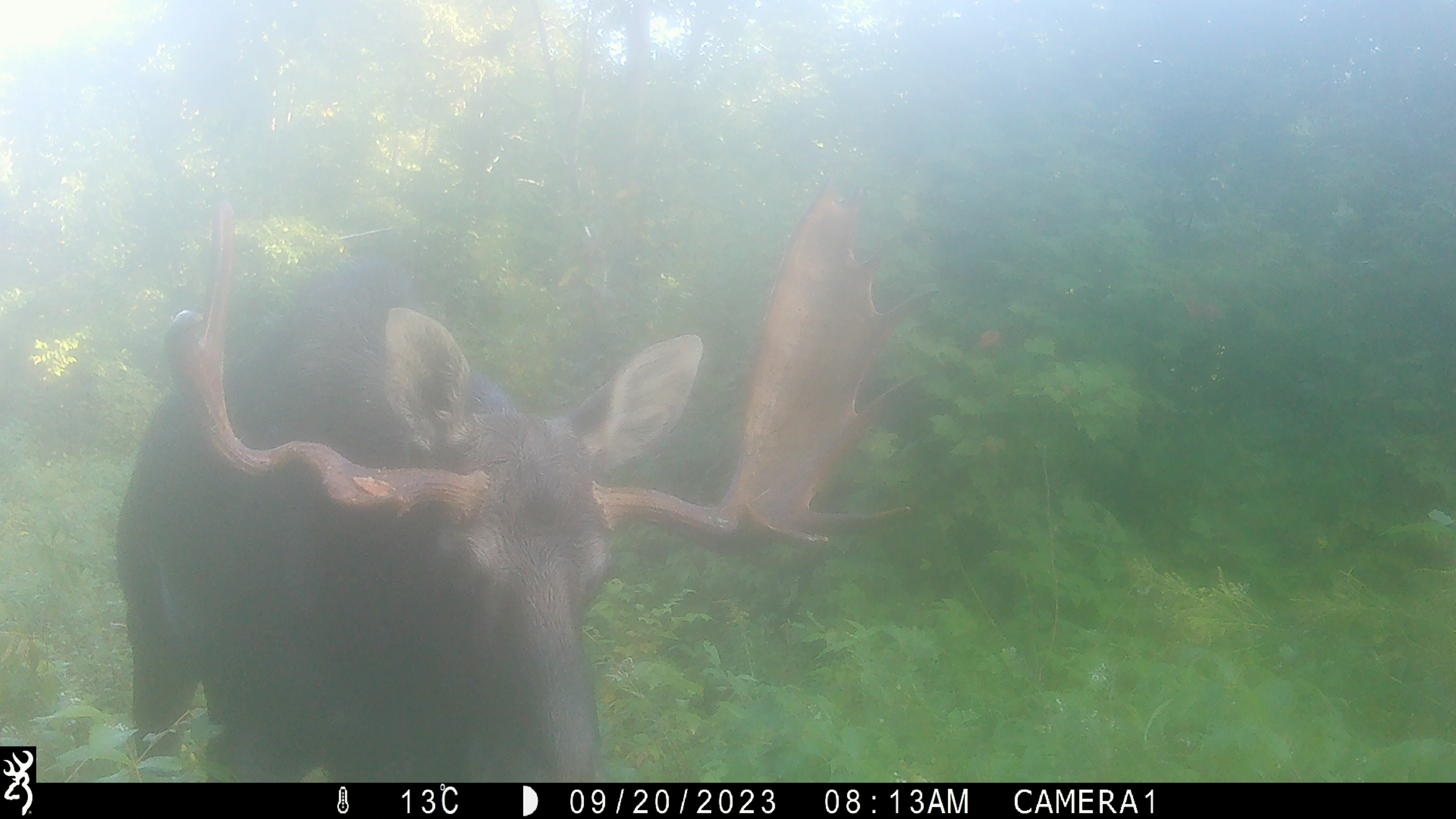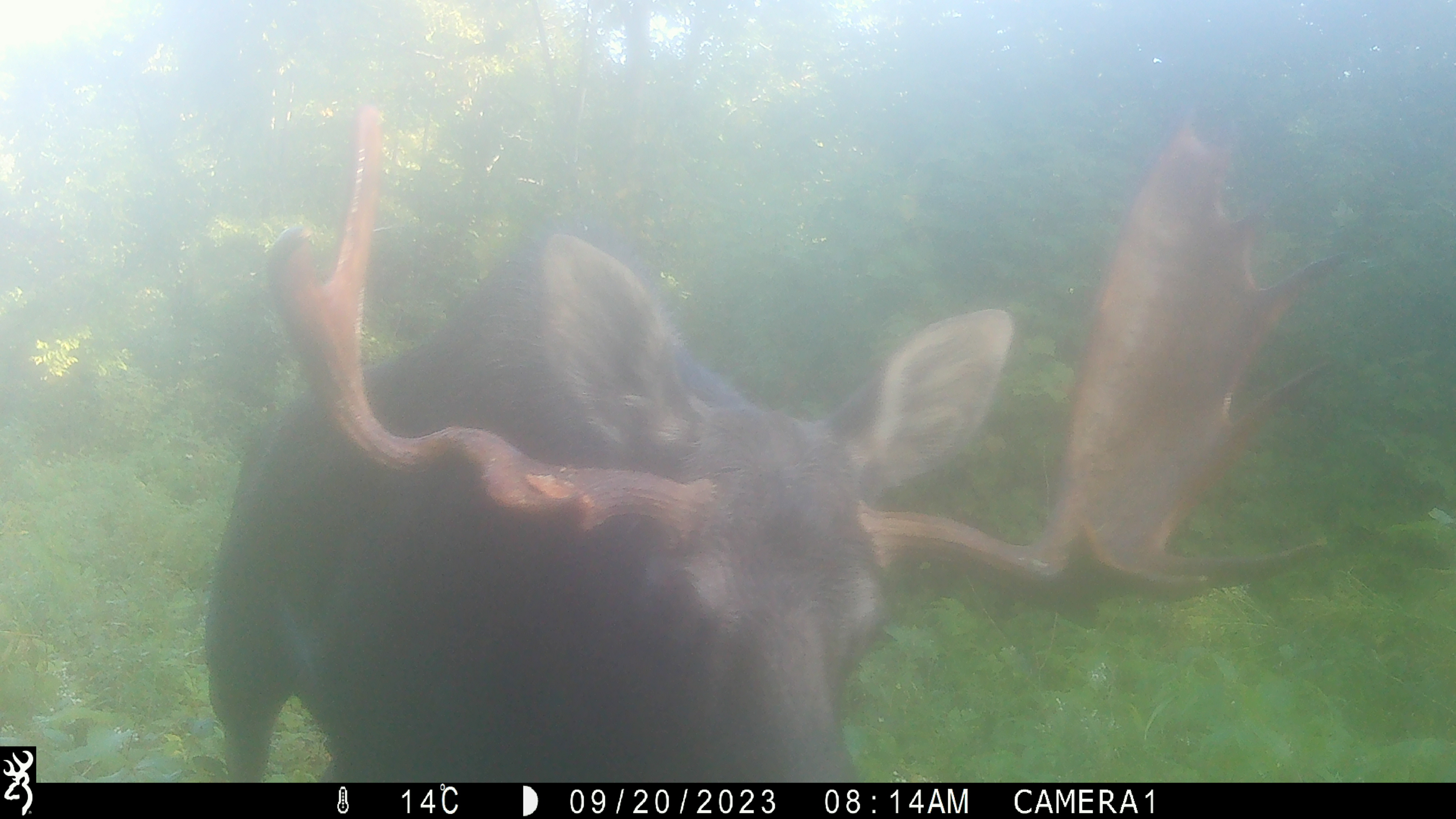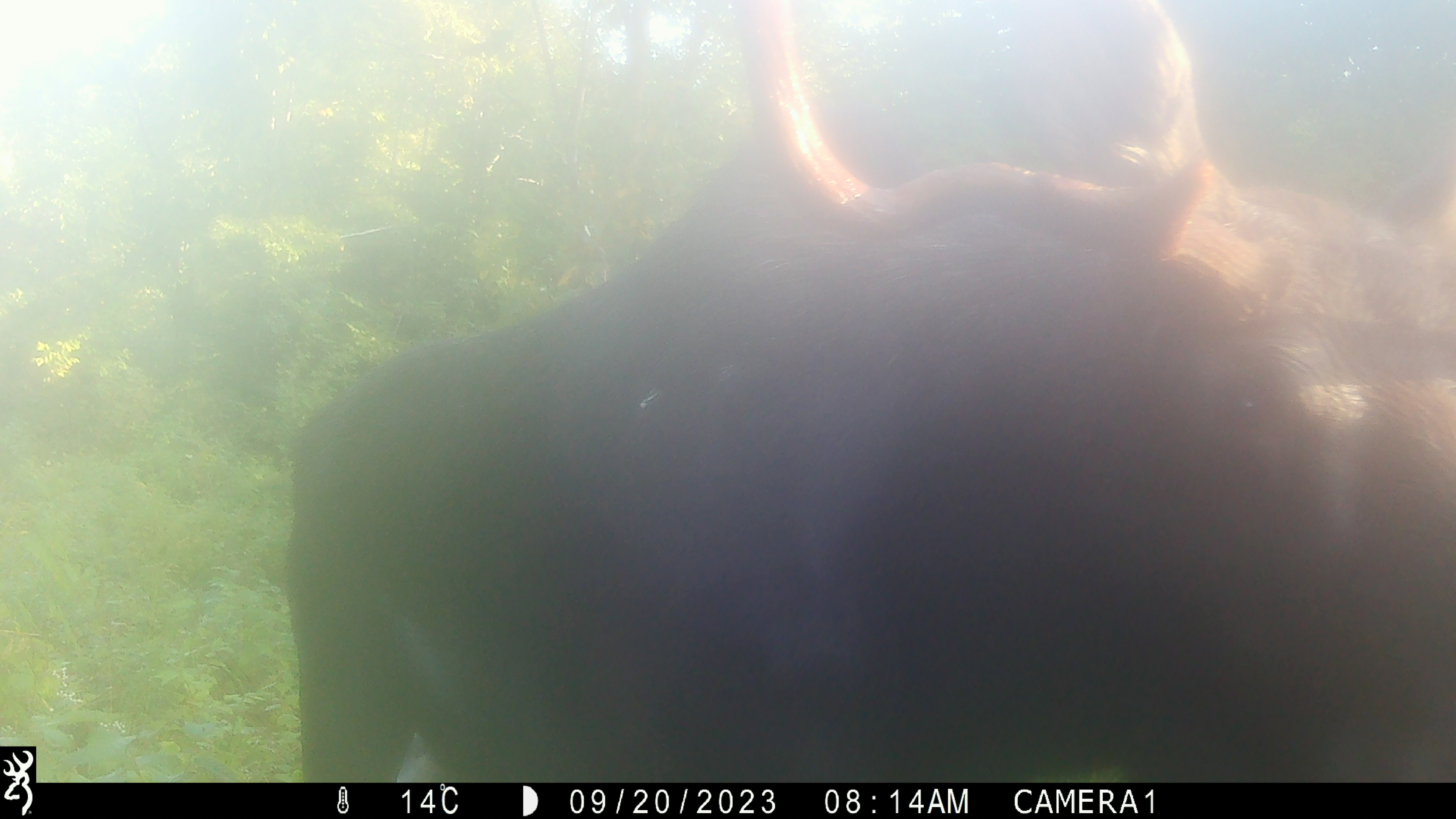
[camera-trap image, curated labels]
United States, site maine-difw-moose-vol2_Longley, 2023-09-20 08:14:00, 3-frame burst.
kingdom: Animalia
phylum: Chordata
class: Mammalia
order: Artiodactyla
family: Cervidae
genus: Alces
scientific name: Alces alces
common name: moose